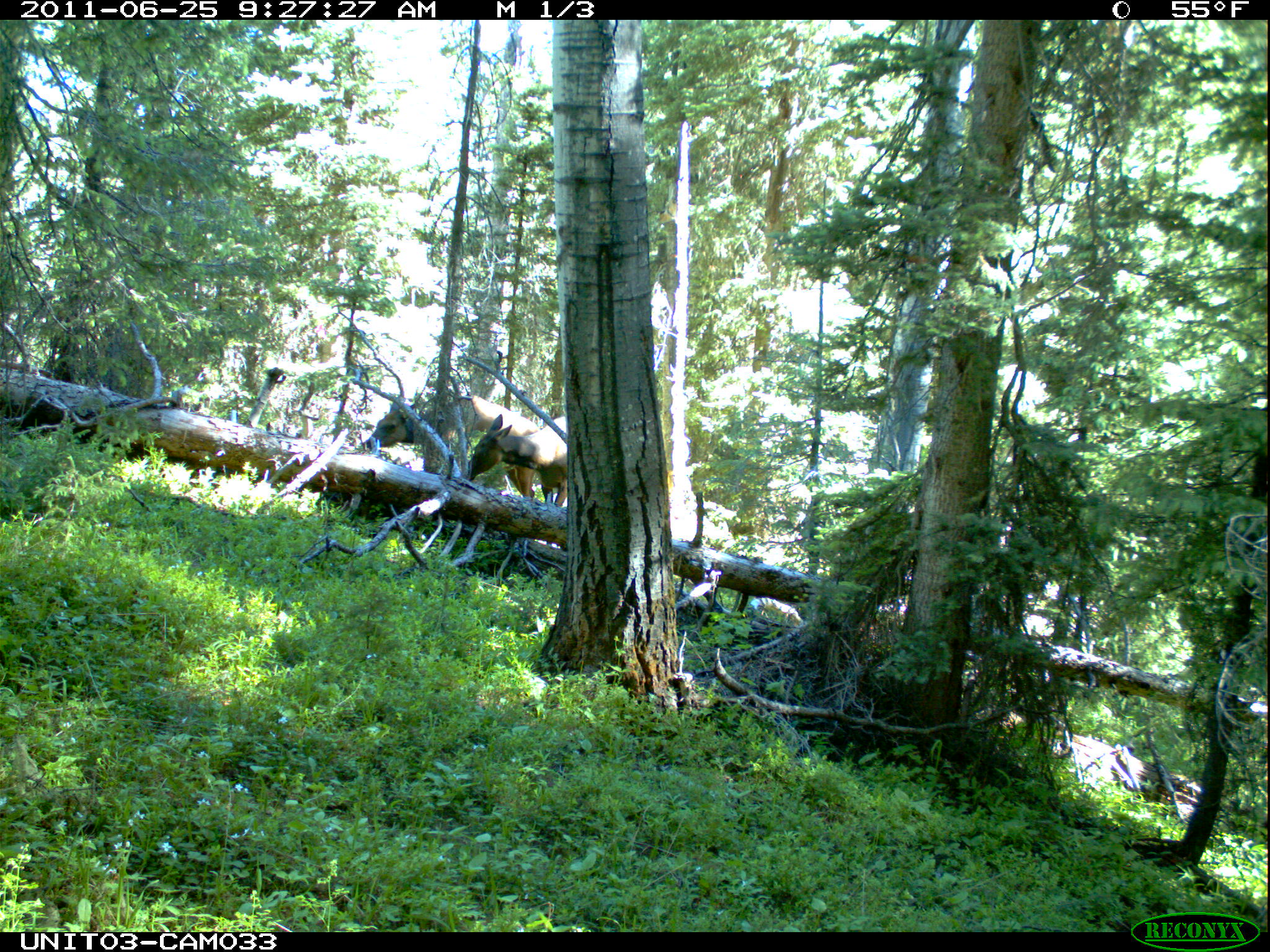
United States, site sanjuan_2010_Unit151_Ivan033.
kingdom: Animalia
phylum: Chordata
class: Mammalia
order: Artiodactyla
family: Cervidae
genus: Cervus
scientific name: Cervus elaphus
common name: red deer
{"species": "Cervus elaphus (red deer)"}